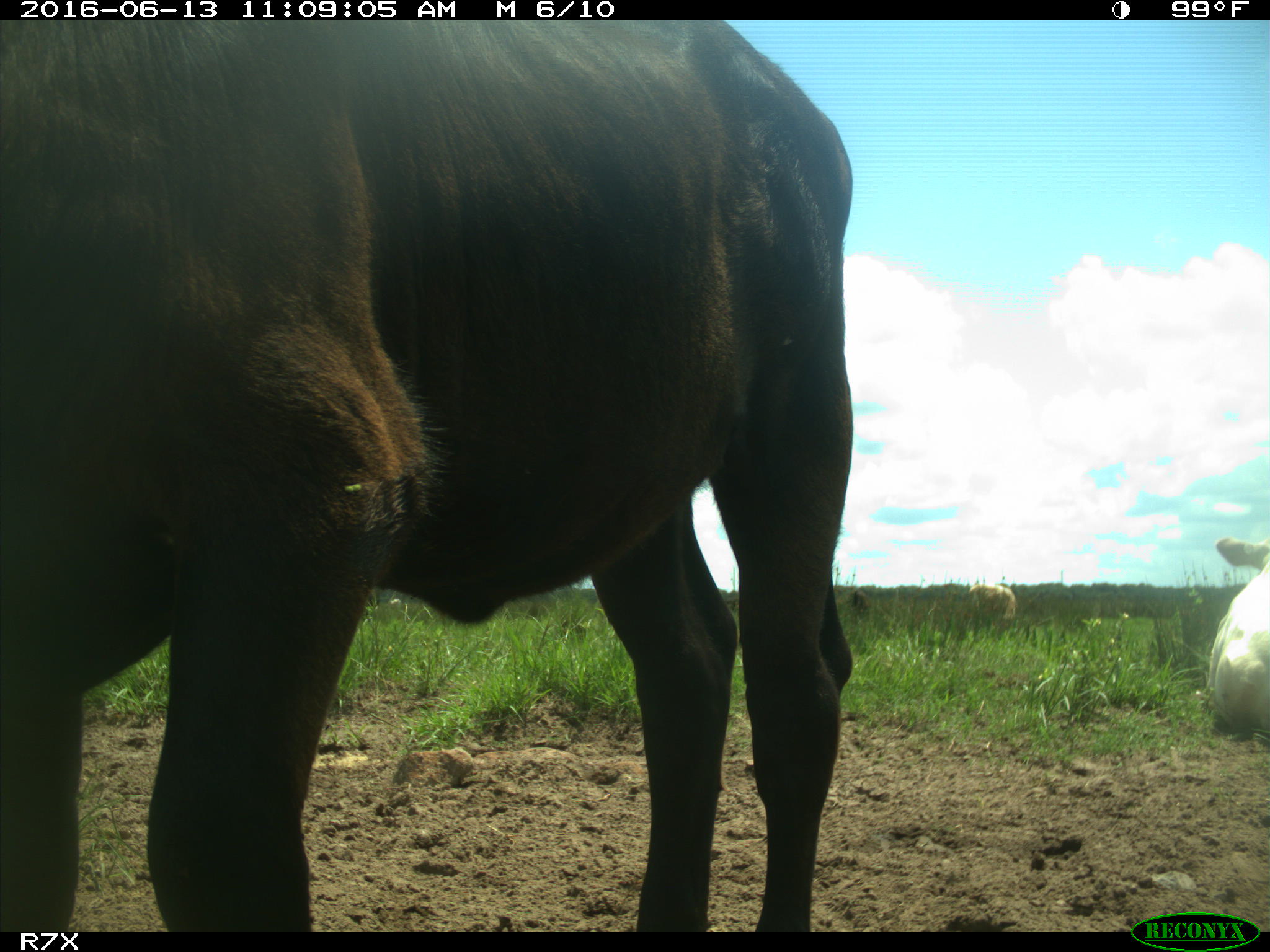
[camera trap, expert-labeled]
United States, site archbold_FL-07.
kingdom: Animalia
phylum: Chordata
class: Mammalia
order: Artiodactyla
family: Bovidae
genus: Bos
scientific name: Bos taurus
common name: domestic cow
Bos taurus (domestic cow).